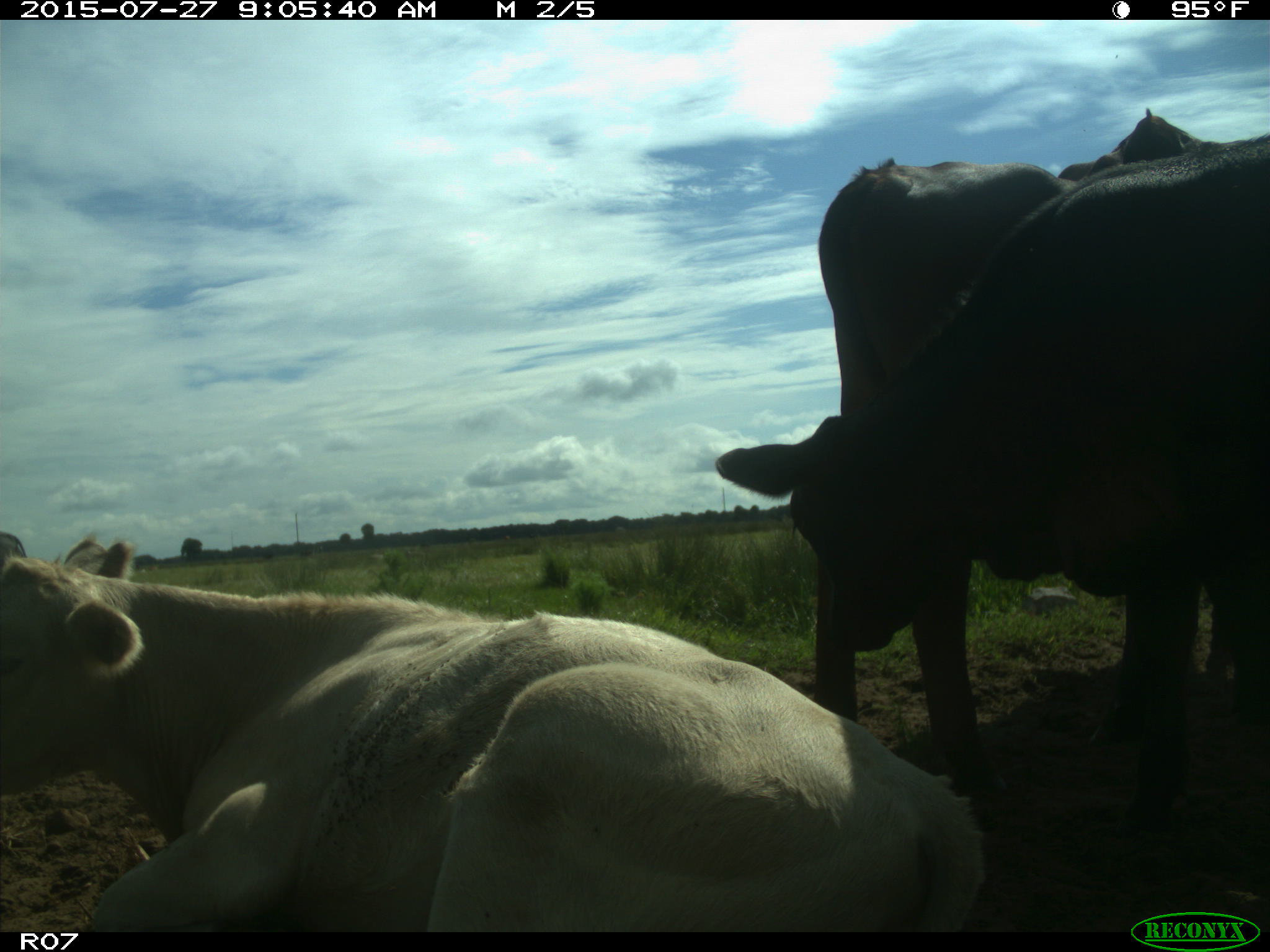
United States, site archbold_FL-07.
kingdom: Animalia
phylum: Chordata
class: Mammalia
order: Artiodactyla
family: Bovidae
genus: Bos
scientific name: Bos taurus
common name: domestic cow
Bos taurus (domestic cow).